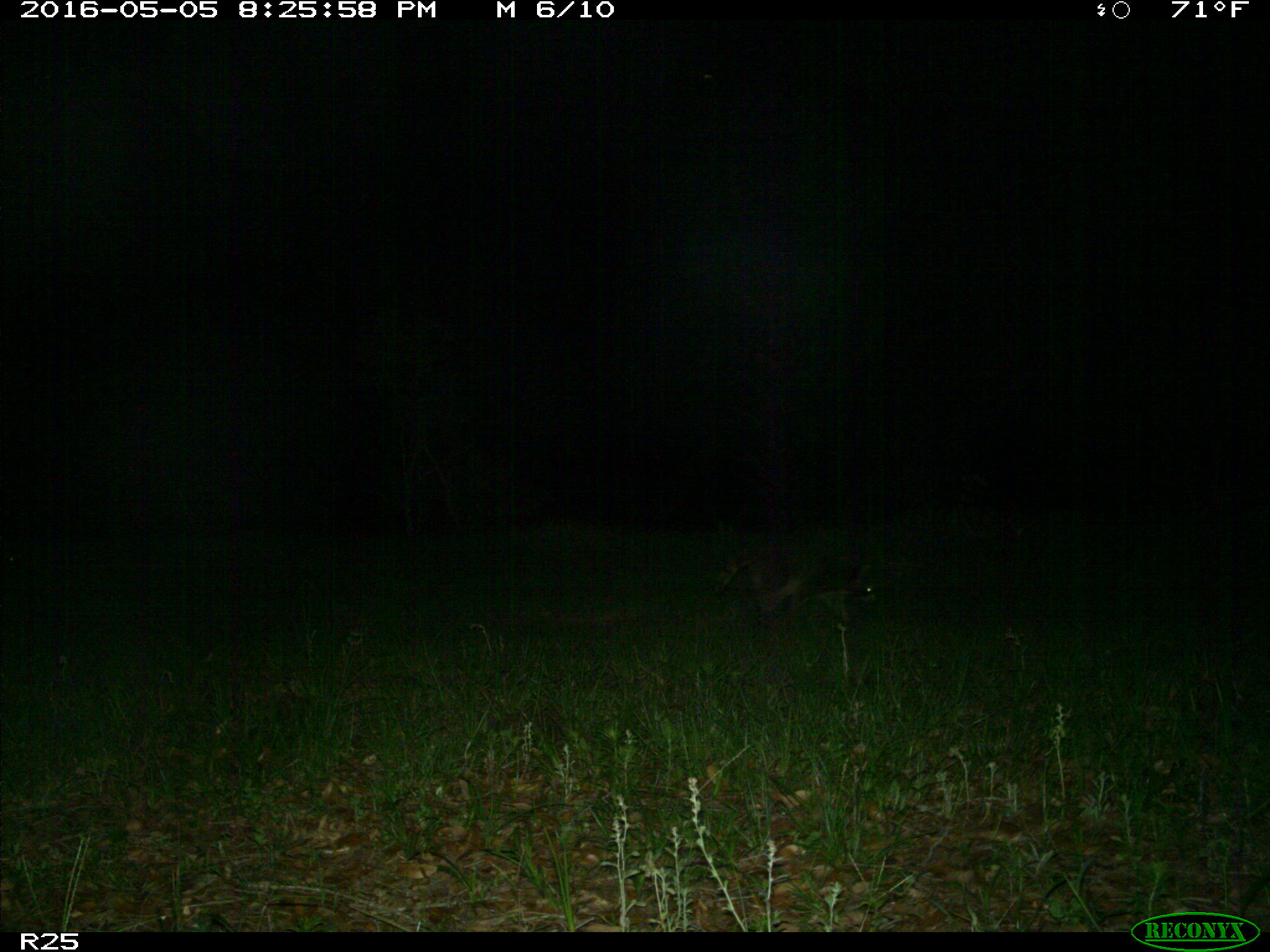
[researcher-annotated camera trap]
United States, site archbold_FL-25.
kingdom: Animalia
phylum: Chordata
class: Mammalia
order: Carnivora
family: Procyonidae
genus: Procyon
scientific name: Procyon lotor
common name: common raccoon